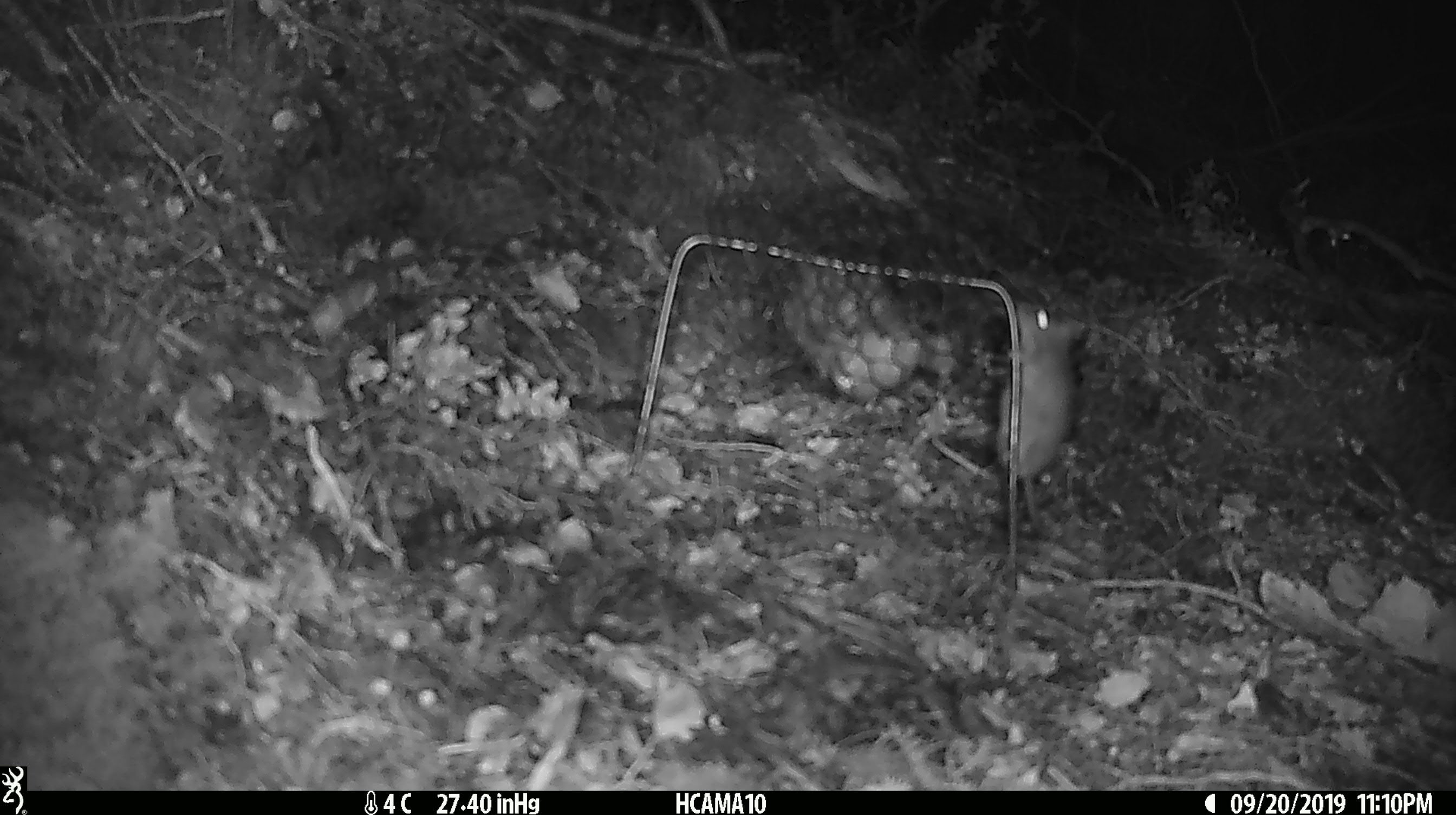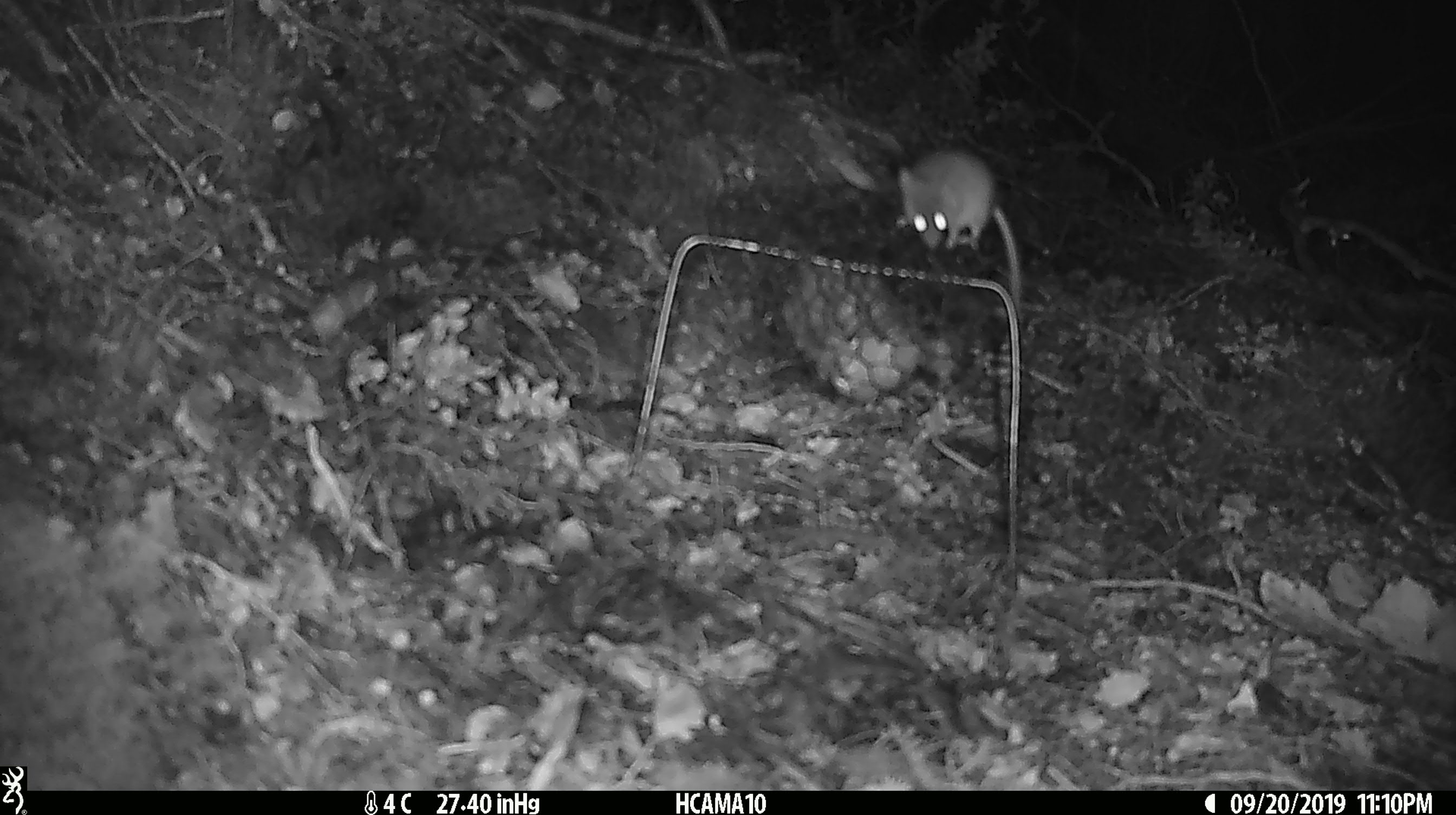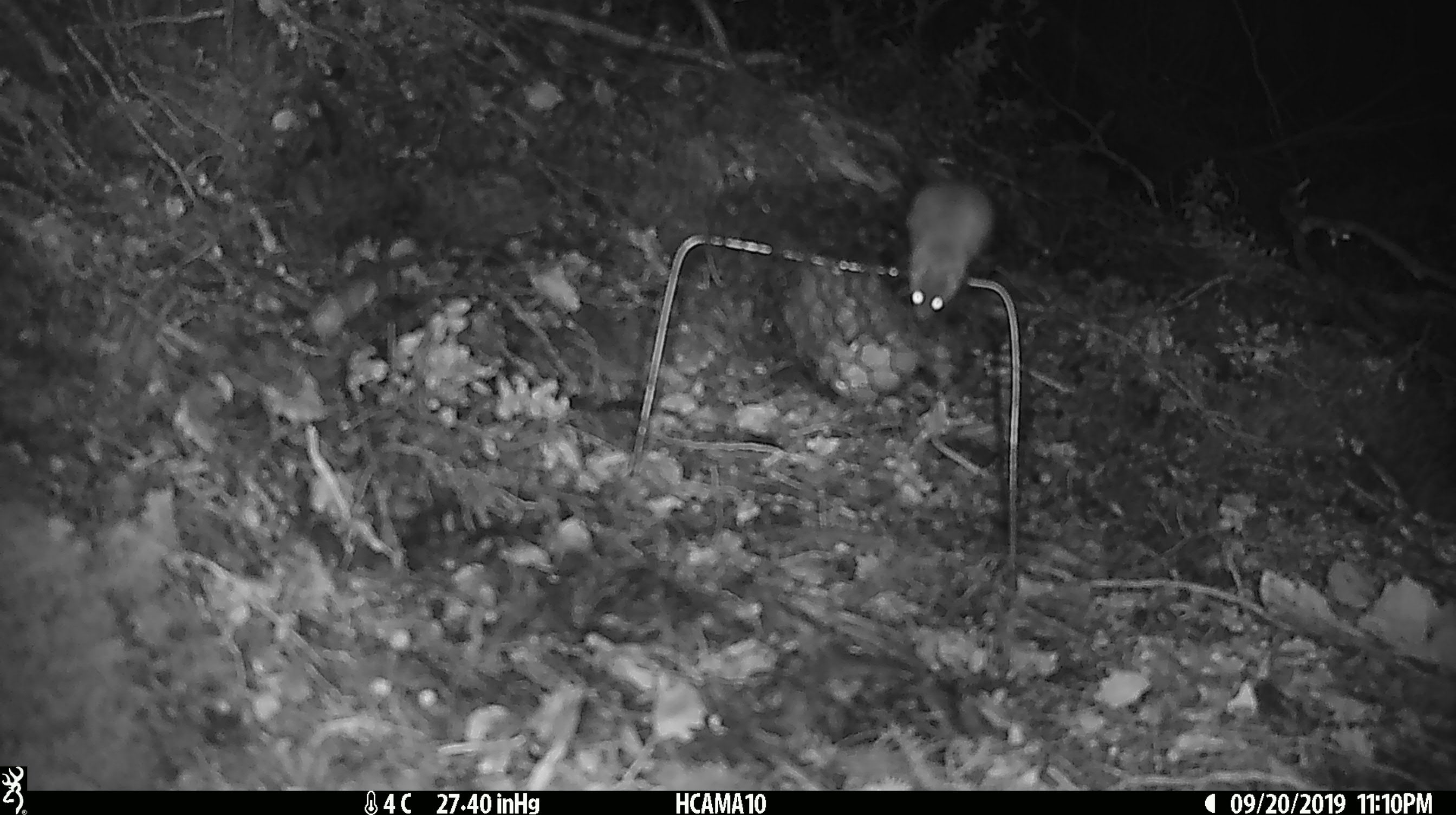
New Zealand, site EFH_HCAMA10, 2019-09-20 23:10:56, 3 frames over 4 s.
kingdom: Animalia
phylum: Chordata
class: Mammalia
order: Rodentia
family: Muridae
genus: Mus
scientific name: Mus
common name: mouse